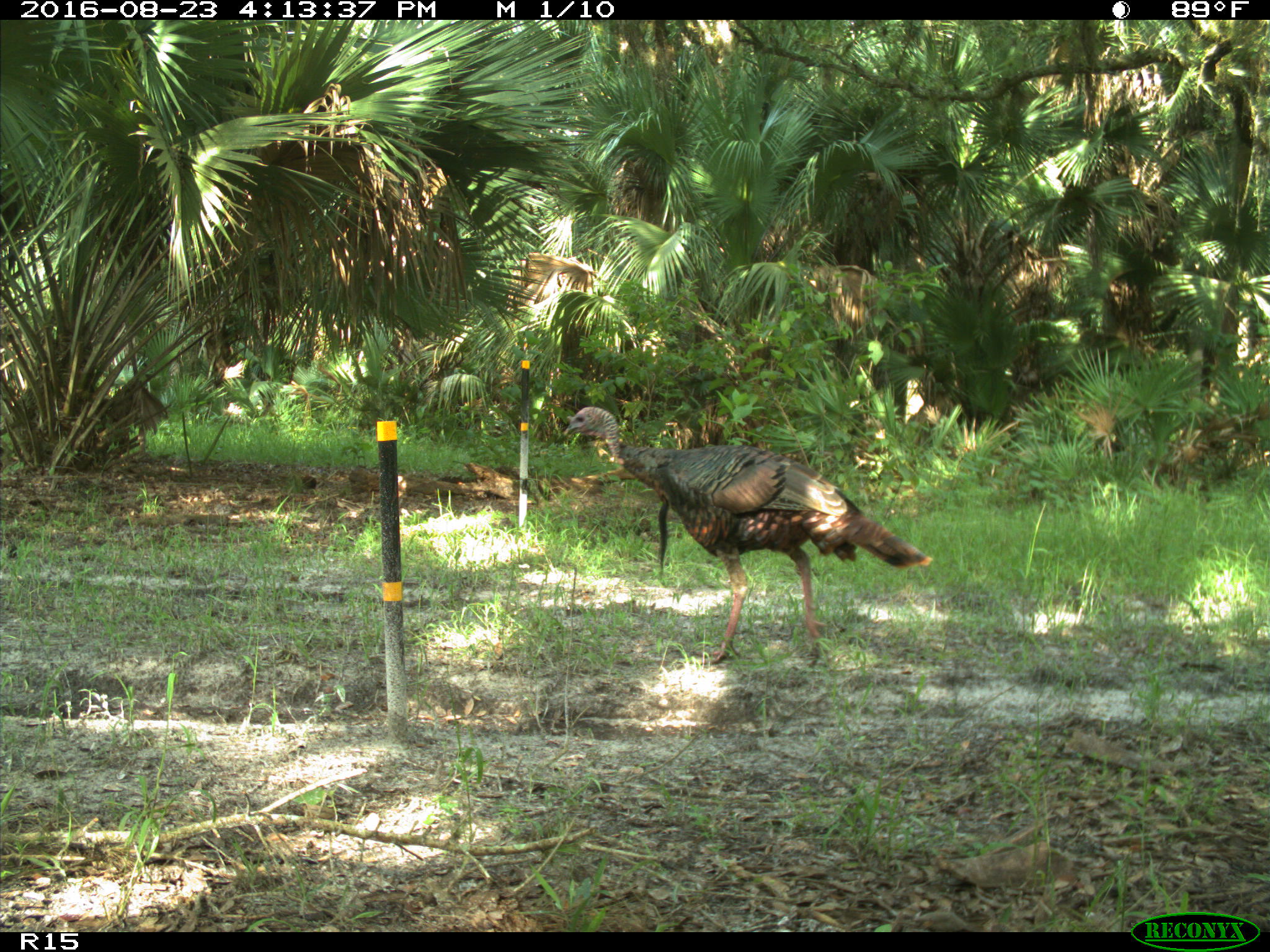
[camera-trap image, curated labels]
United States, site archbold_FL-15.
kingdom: Animalia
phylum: Chordata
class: Aves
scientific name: Aves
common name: birds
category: unidentified bird